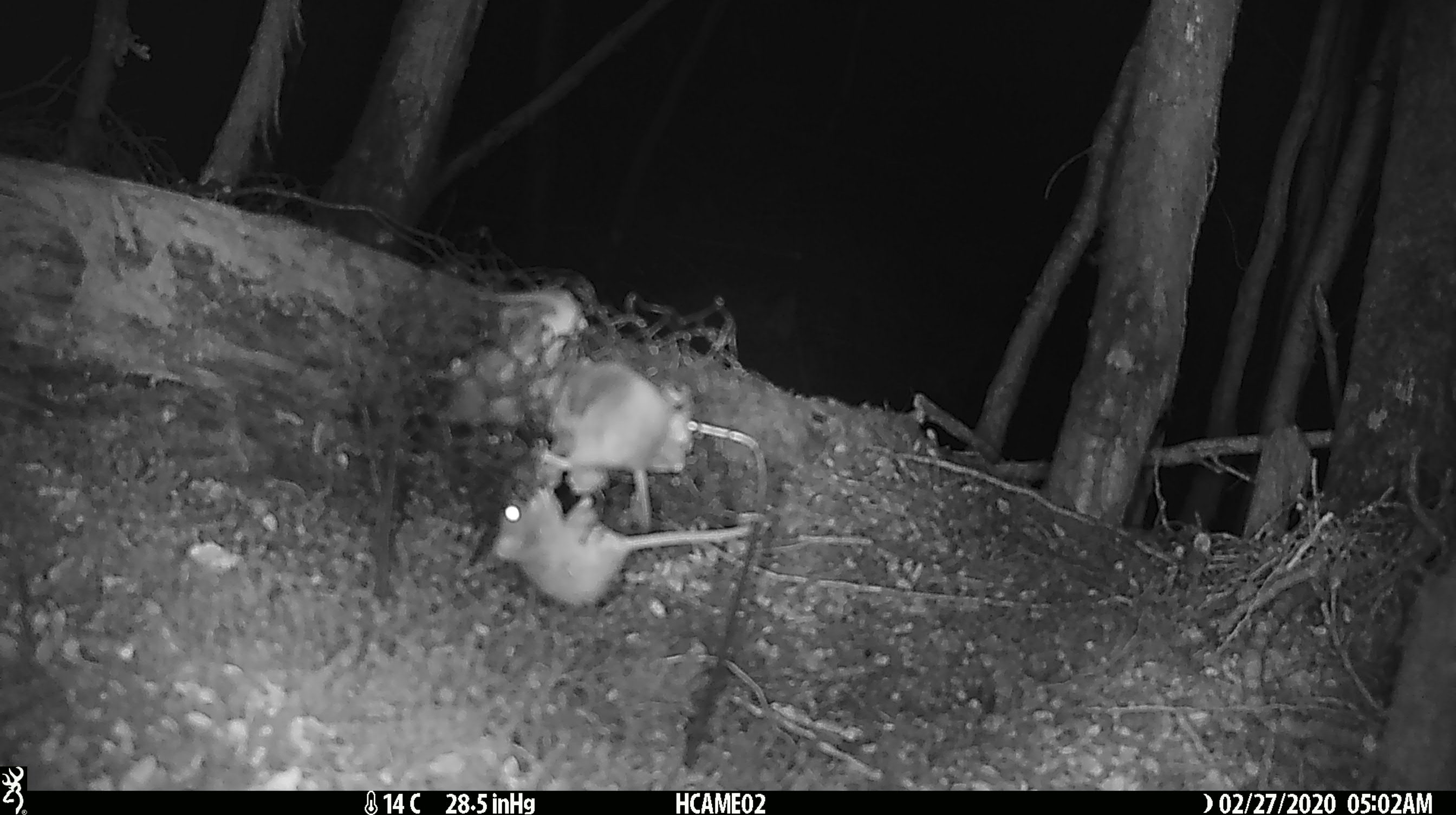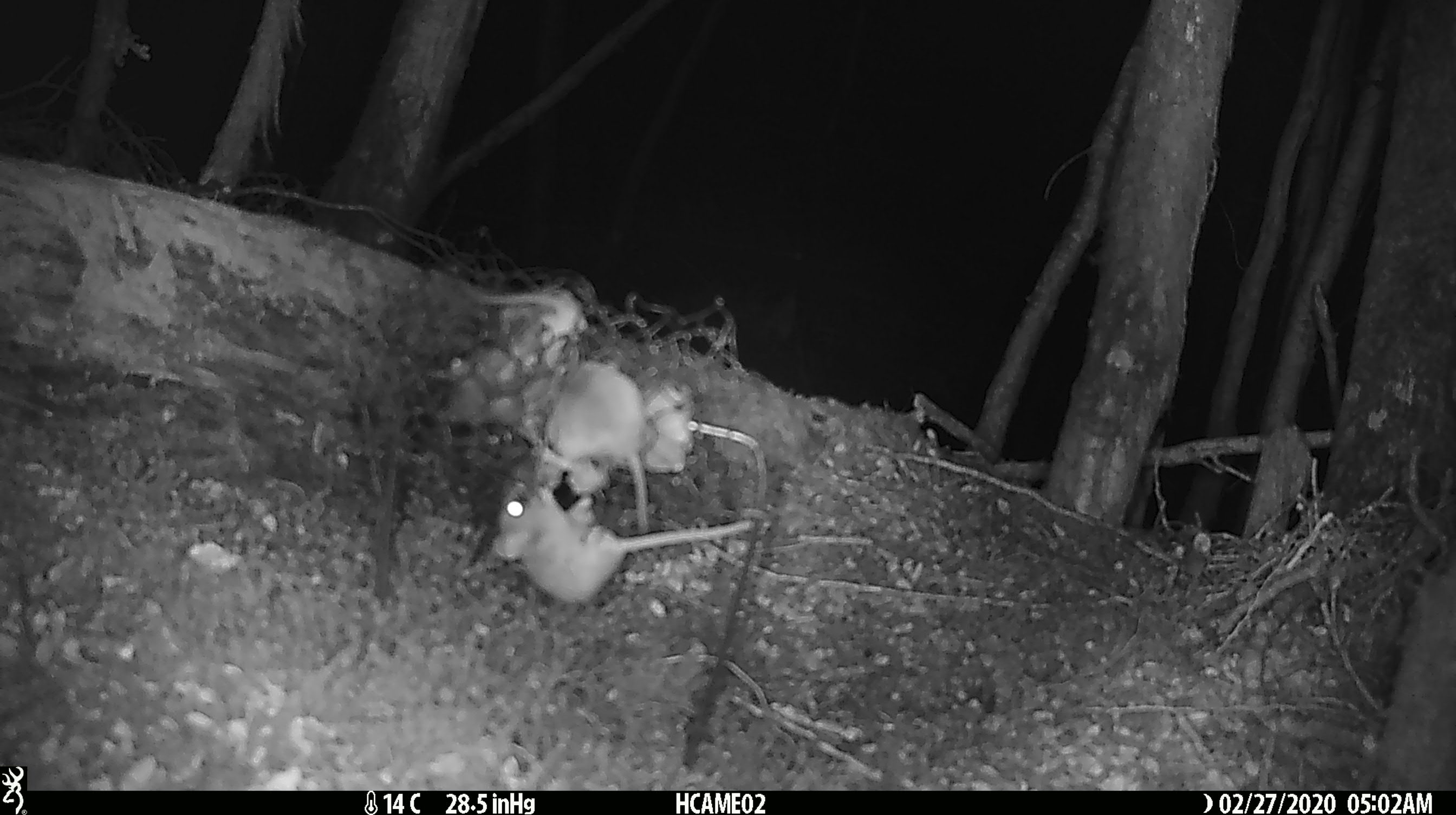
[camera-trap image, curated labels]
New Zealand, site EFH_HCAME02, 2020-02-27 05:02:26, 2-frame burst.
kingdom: Animalia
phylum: Chordata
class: Mammalia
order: Rodentia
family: Muridae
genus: Mus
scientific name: Mus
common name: mouse